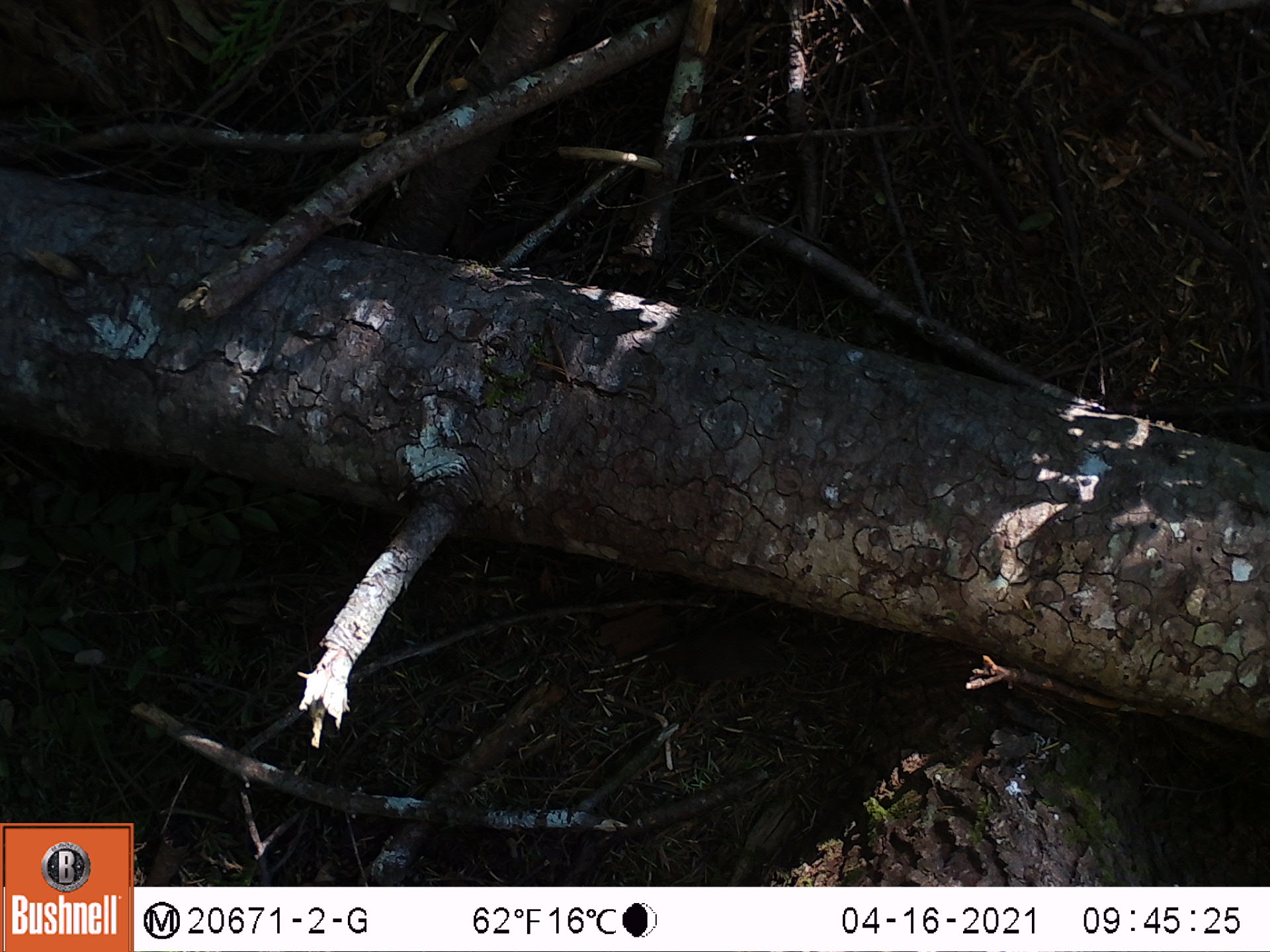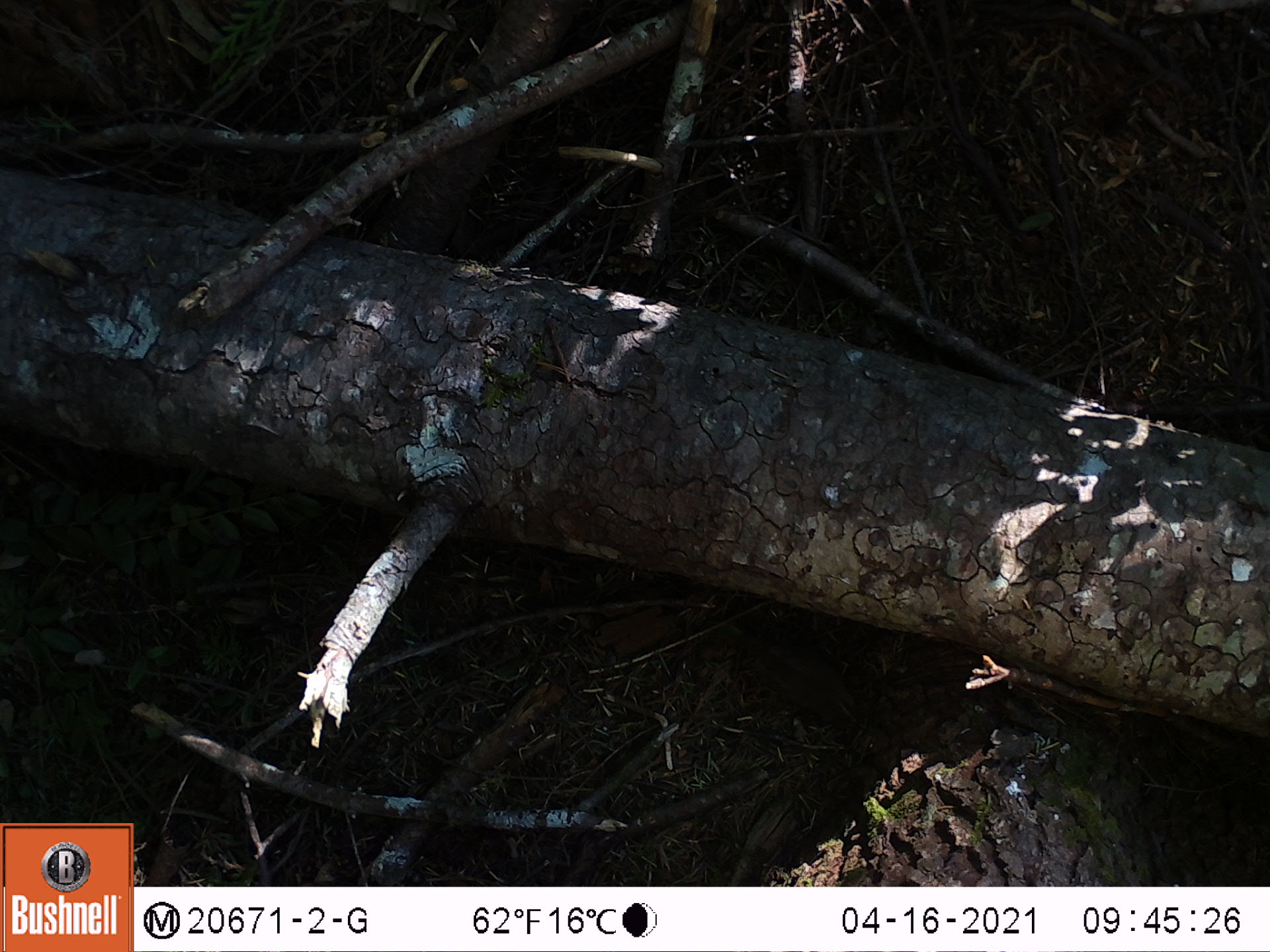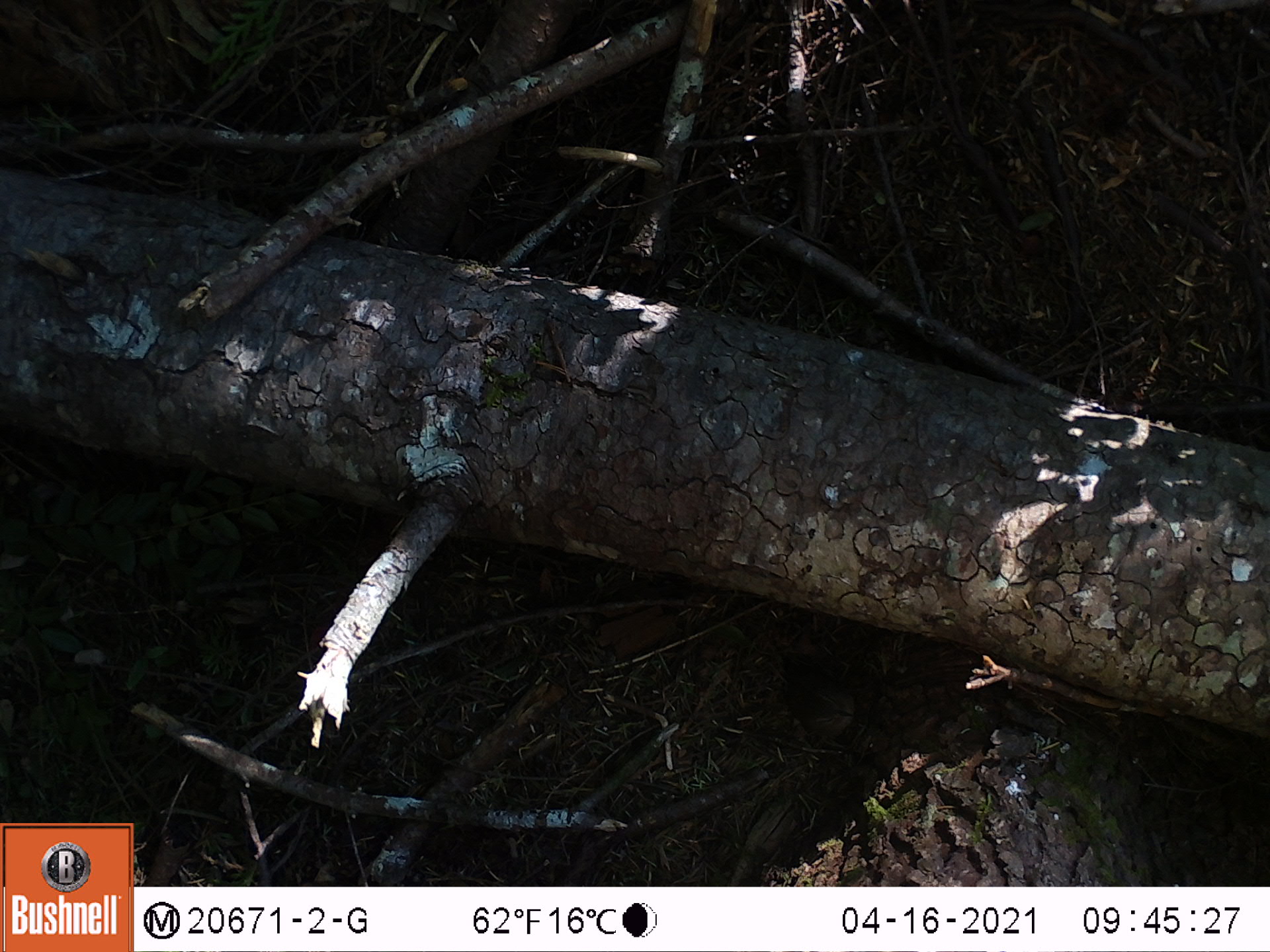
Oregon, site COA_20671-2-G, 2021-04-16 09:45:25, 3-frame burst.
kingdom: Animalia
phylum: Chordata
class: Aves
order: Passeriformes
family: Turdidae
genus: Ixoreus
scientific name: Ixoreus naevius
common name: varied thrush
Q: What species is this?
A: Varied thrush (Ixoreus naevius).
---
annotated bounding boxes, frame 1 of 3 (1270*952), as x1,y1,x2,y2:
varied thrush: 633,594,805,718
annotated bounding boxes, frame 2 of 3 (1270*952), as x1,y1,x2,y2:
varied thrush: 734,620,894,772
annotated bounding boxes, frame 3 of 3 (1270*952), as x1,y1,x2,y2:
varied thrush: 759,652,917,769